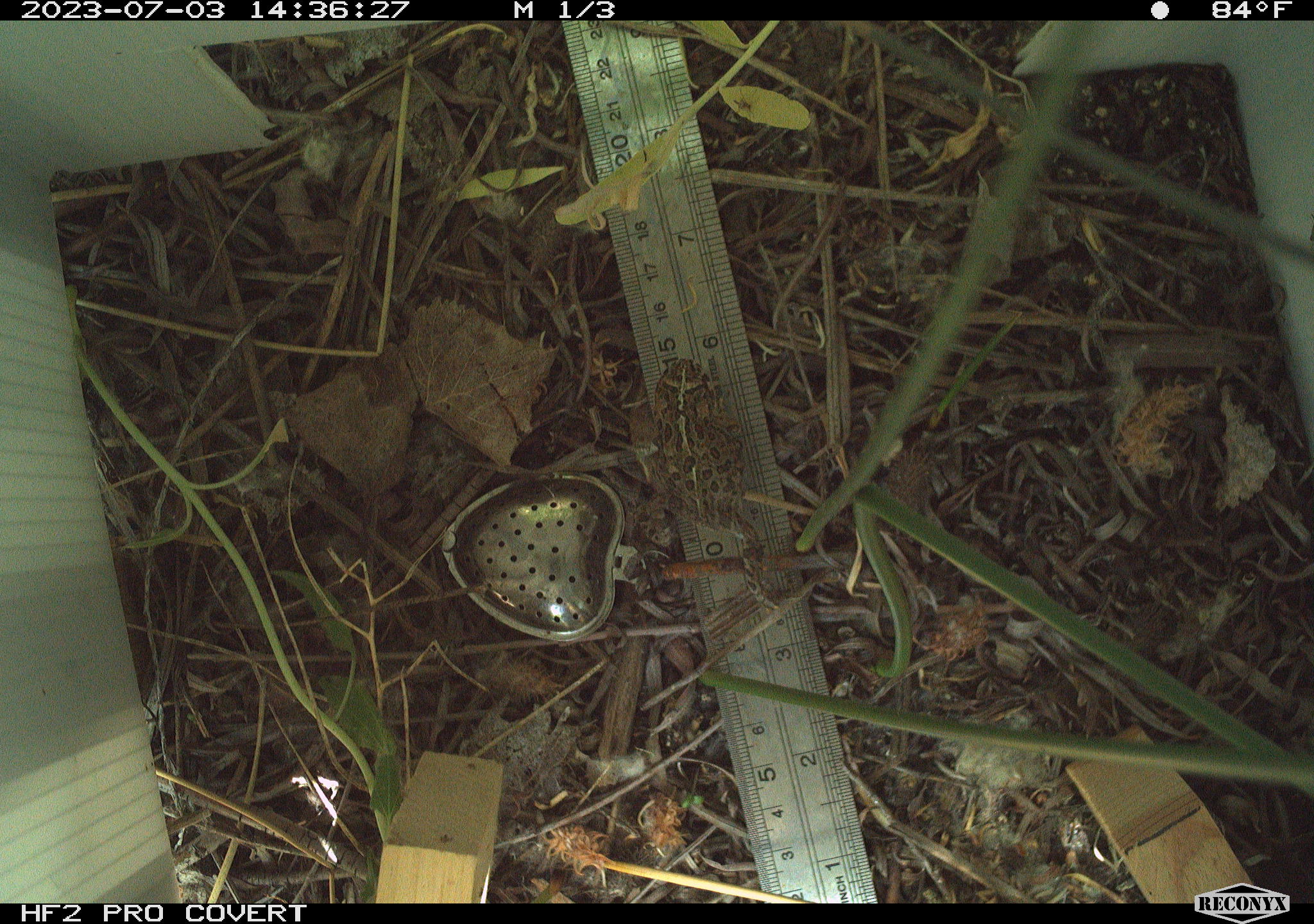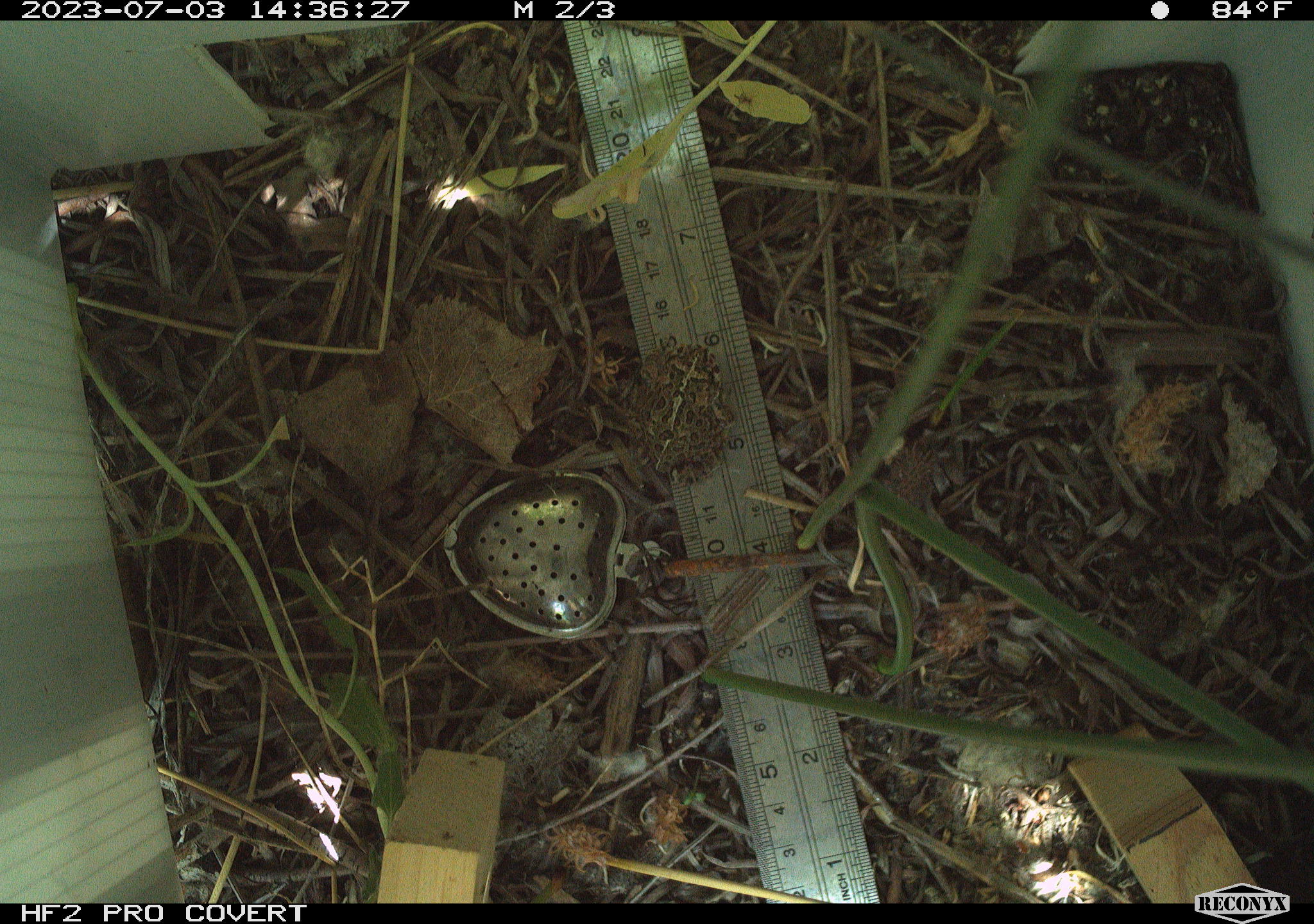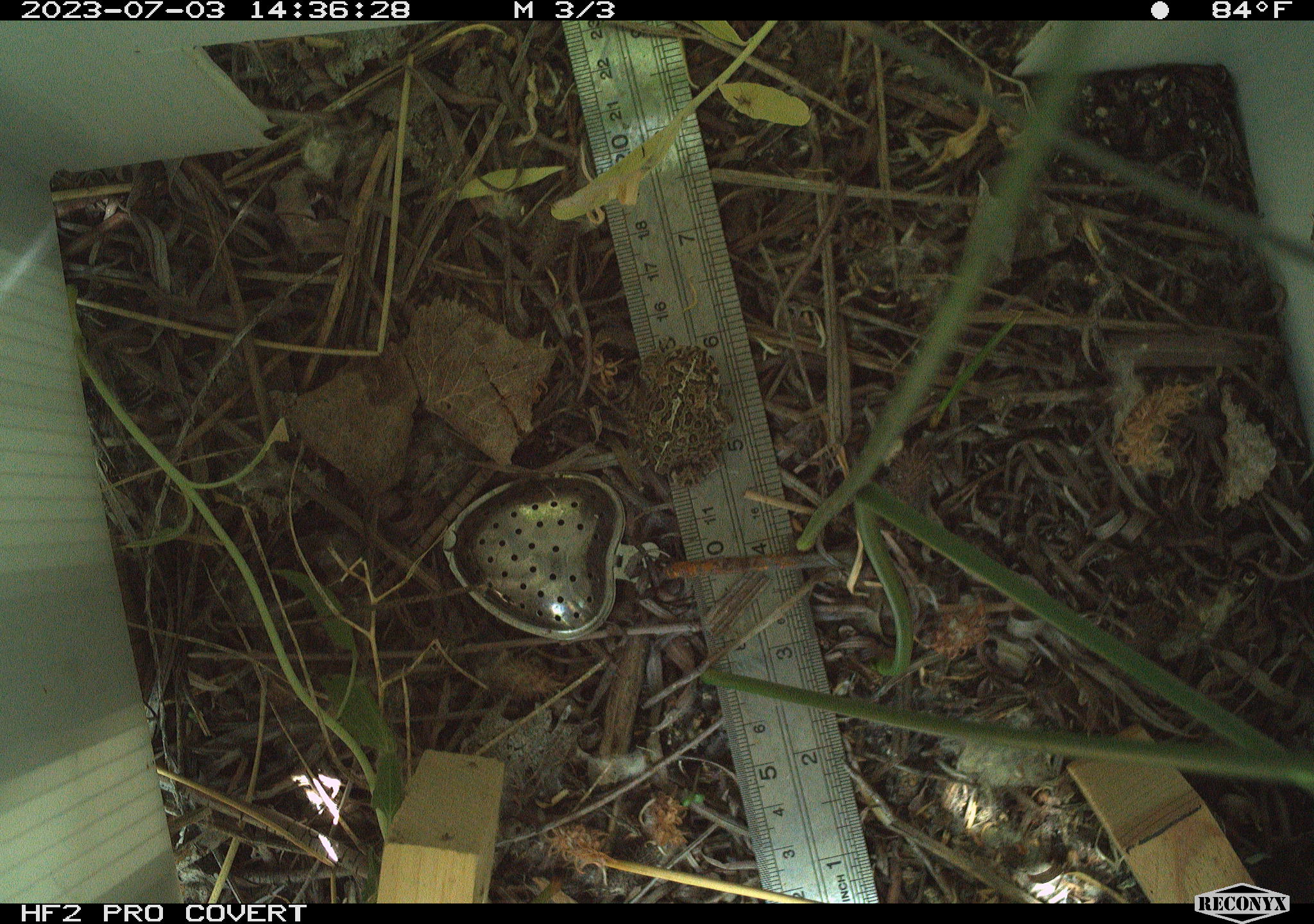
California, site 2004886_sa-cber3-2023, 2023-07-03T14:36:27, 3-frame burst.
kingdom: Animalia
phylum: Chordata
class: Amphibia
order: Anura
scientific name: Anura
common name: frogs